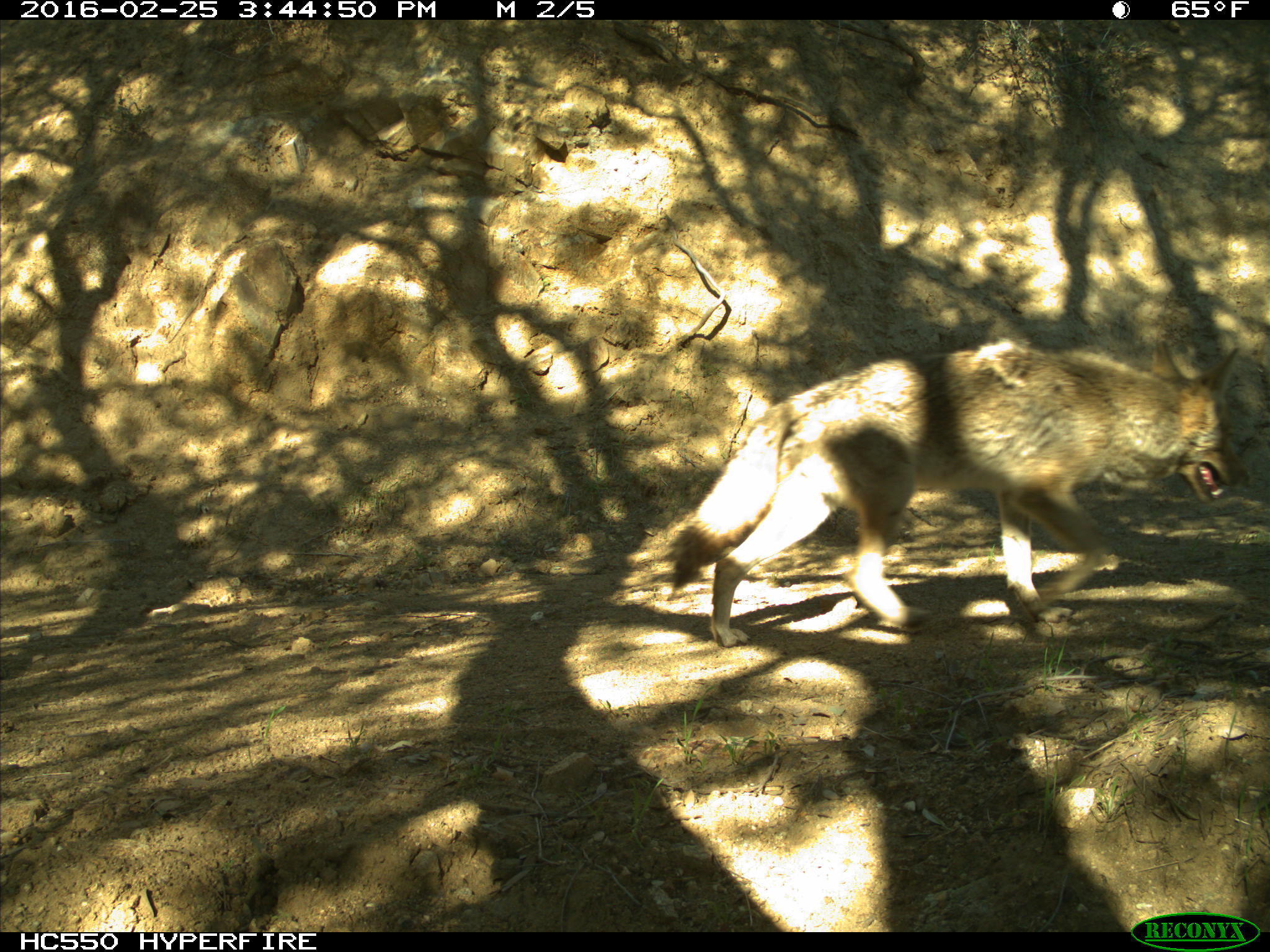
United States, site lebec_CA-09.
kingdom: Animalia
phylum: Chordata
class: Mammalia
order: Carnivora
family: Canidae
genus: Canis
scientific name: Canis latrans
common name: coyote